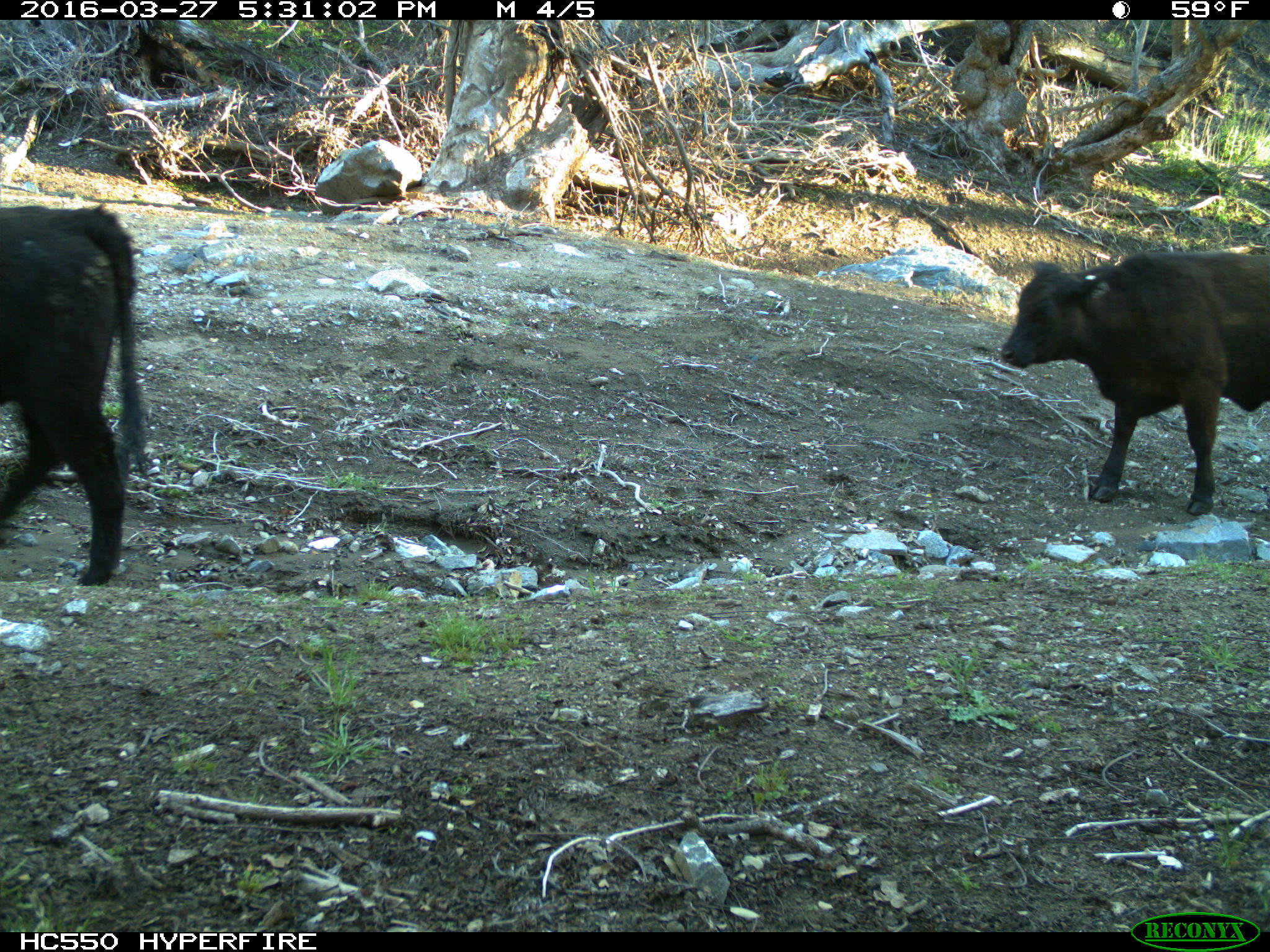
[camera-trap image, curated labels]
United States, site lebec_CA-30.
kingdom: Animalia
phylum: Chordata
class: Mammalia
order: Artiodactyla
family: Bovidae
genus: Bos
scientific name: Bos taurus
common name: domestic cow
Bos taurus (domestic cow).